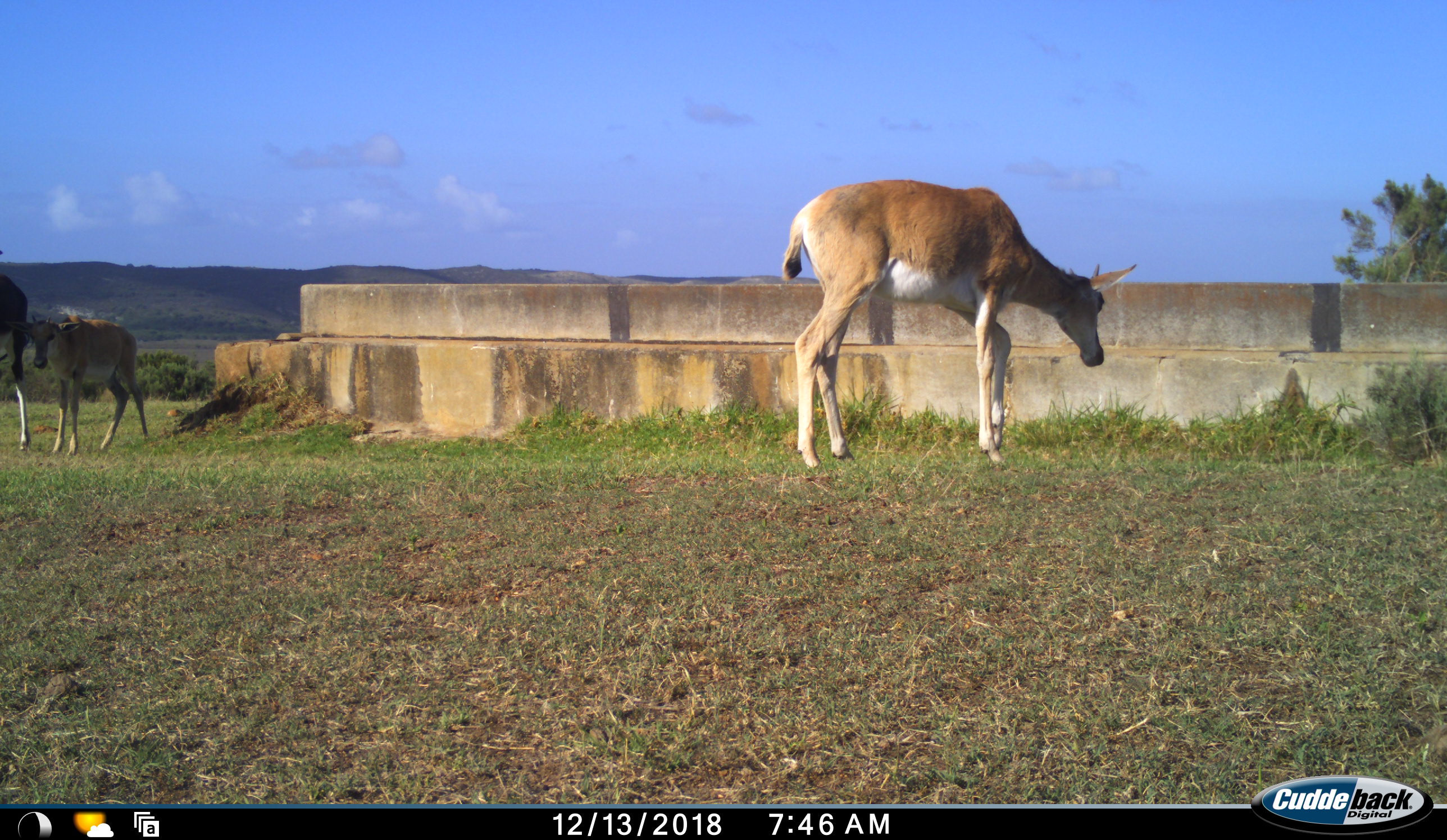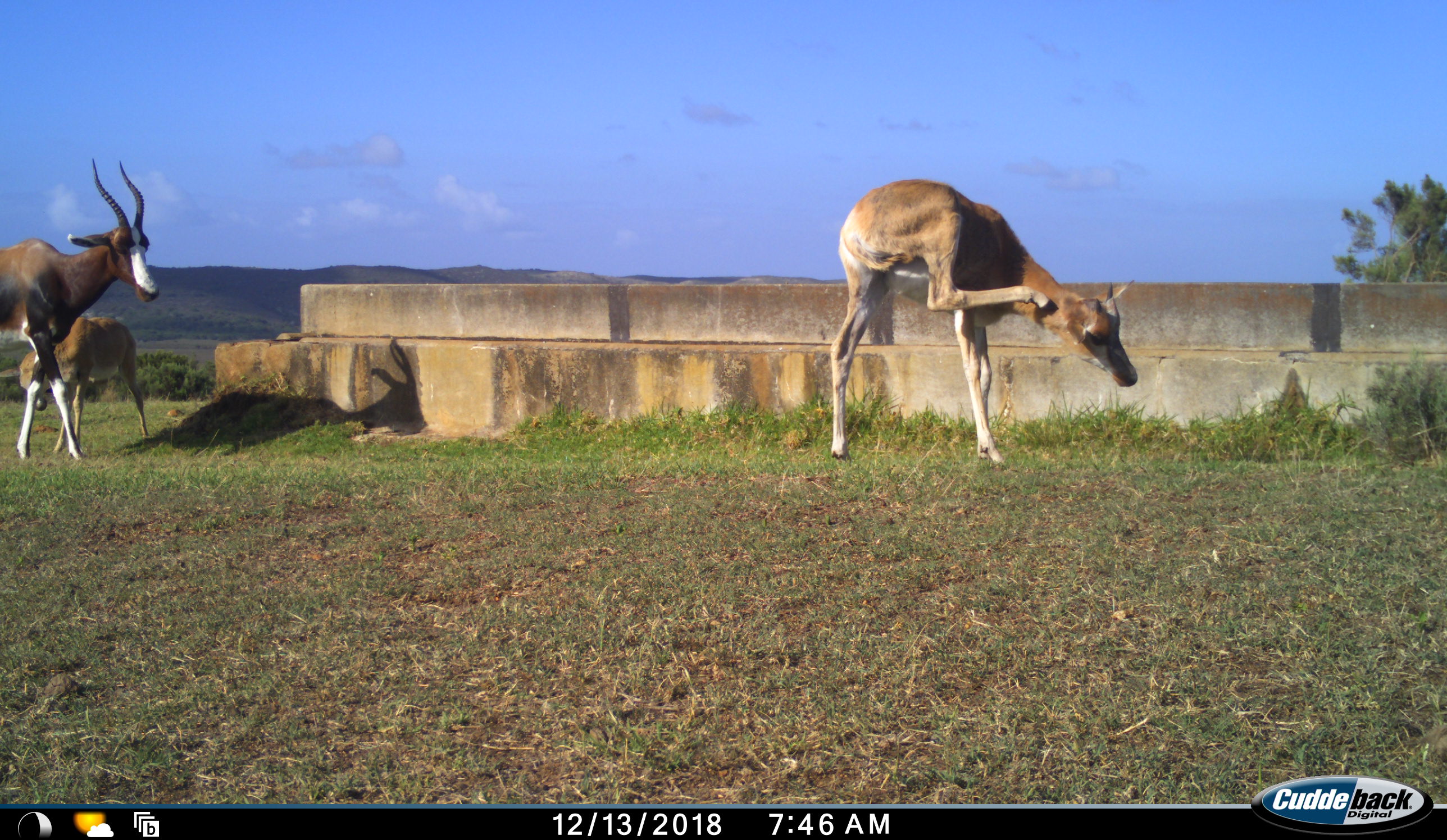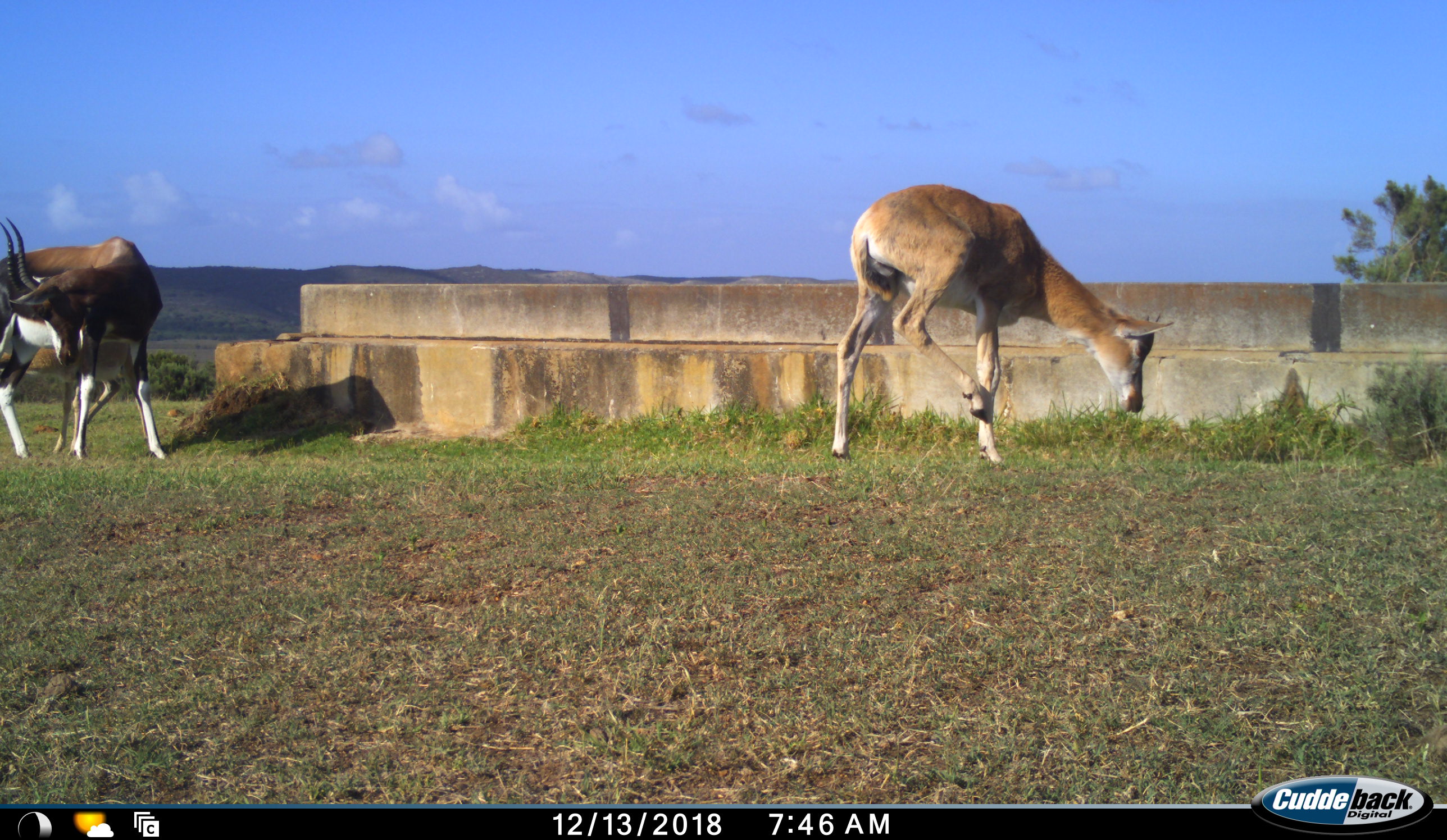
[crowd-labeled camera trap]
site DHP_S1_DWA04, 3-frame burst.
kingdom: Animalia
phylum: Chordata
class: Mammalia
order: Artiodactyla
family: Bovidae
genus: Damaliscus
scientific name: Damaliscus pygargus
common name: bontebok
Bontebok (Damaliscus pygargus), count 3. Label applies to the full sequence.